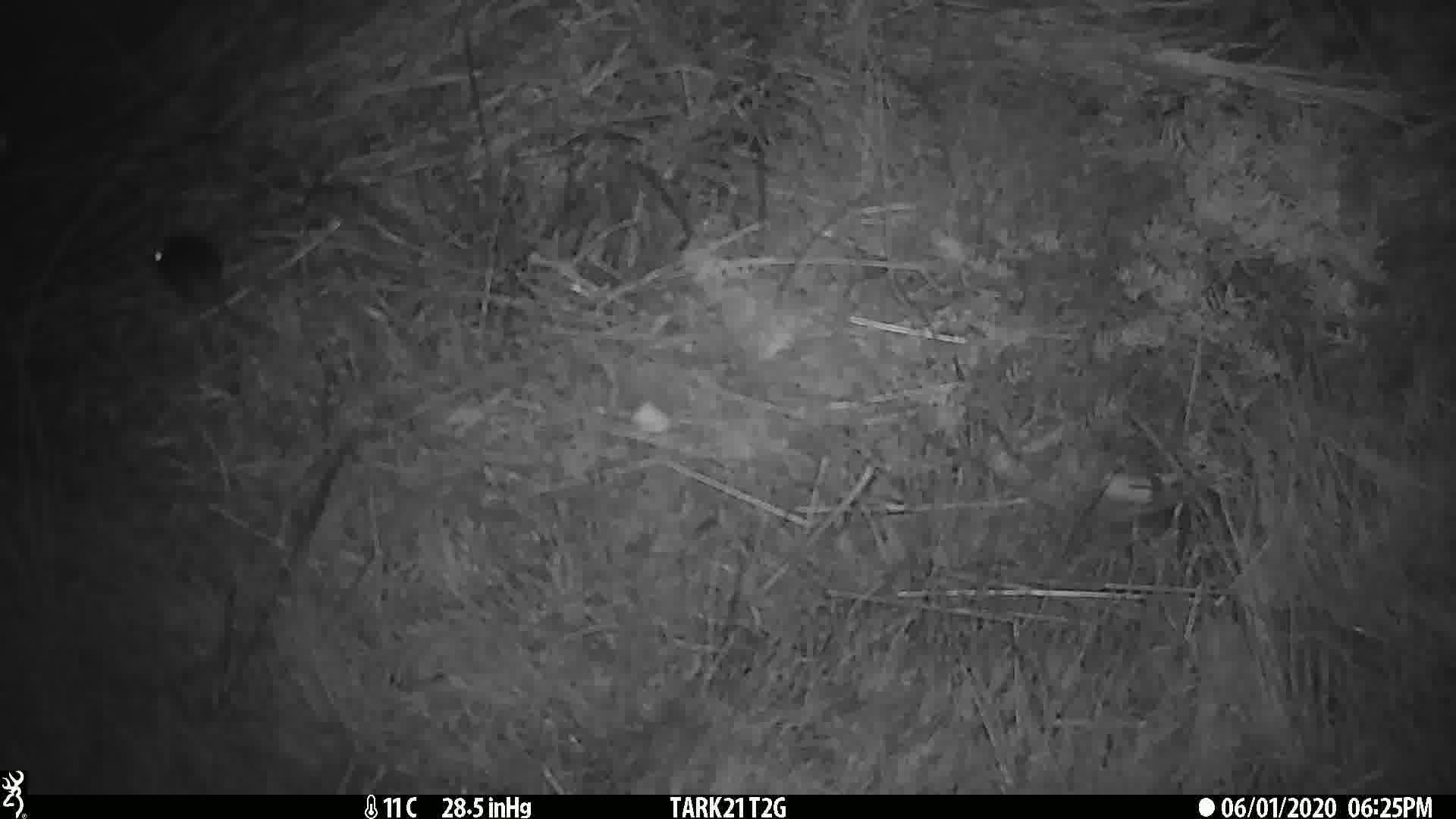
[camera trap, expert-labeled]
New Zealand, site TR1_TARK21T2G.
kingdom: Animalia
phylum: Chordata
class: Mammalia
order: Rodentia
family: Muridae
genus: Mus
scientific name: Mus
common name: mouse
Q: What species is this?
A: Mouse (Mus).